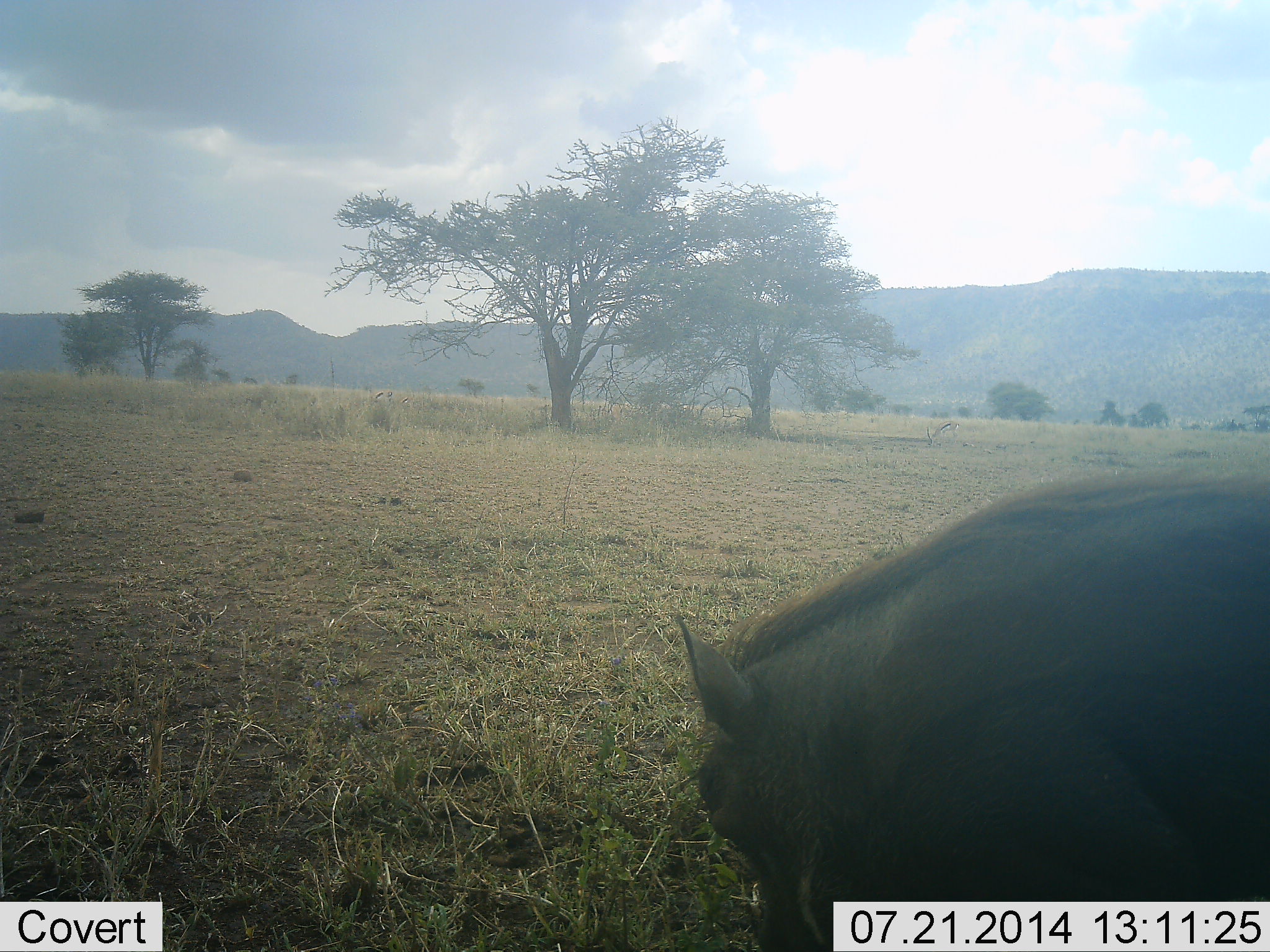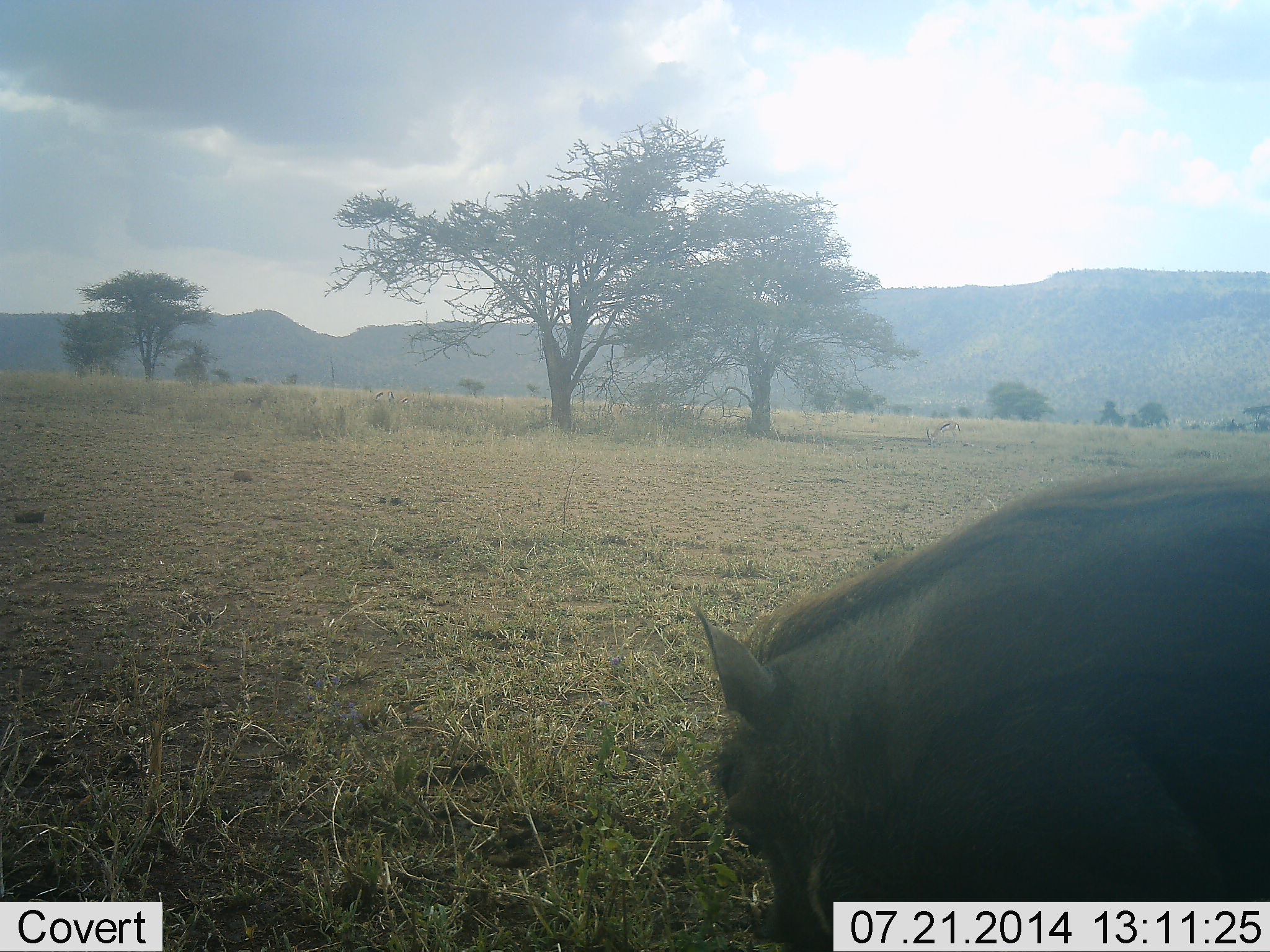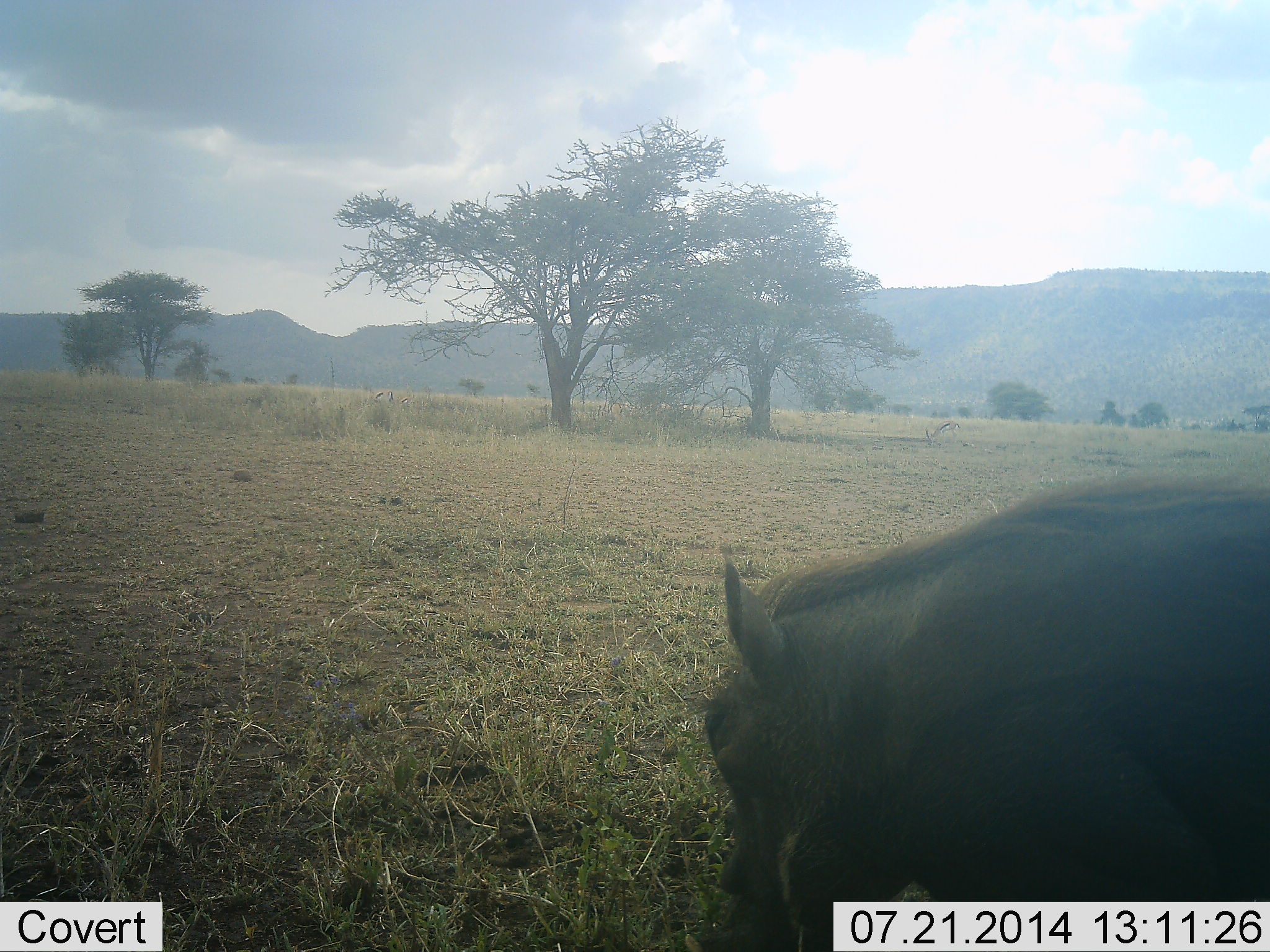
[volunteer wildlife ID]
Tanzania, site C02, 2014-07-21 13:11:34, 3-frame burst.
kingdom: Animalia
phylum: Chordata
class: Mammalia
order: Artiodactyla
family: Suidae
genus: Phacochoerus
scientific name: Phacochoerus africanus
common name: warthog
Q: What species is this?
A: Warthog (Phacochoerus africanus).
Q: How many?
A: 1.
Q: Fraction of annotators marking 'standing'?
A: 36%.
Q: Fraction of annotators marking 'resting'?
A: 0%.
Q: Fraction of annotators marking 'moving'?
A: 18%.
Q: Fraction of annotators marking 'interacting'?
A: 0%.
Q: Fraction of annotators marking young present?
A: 0%.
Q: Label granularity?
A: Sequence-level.